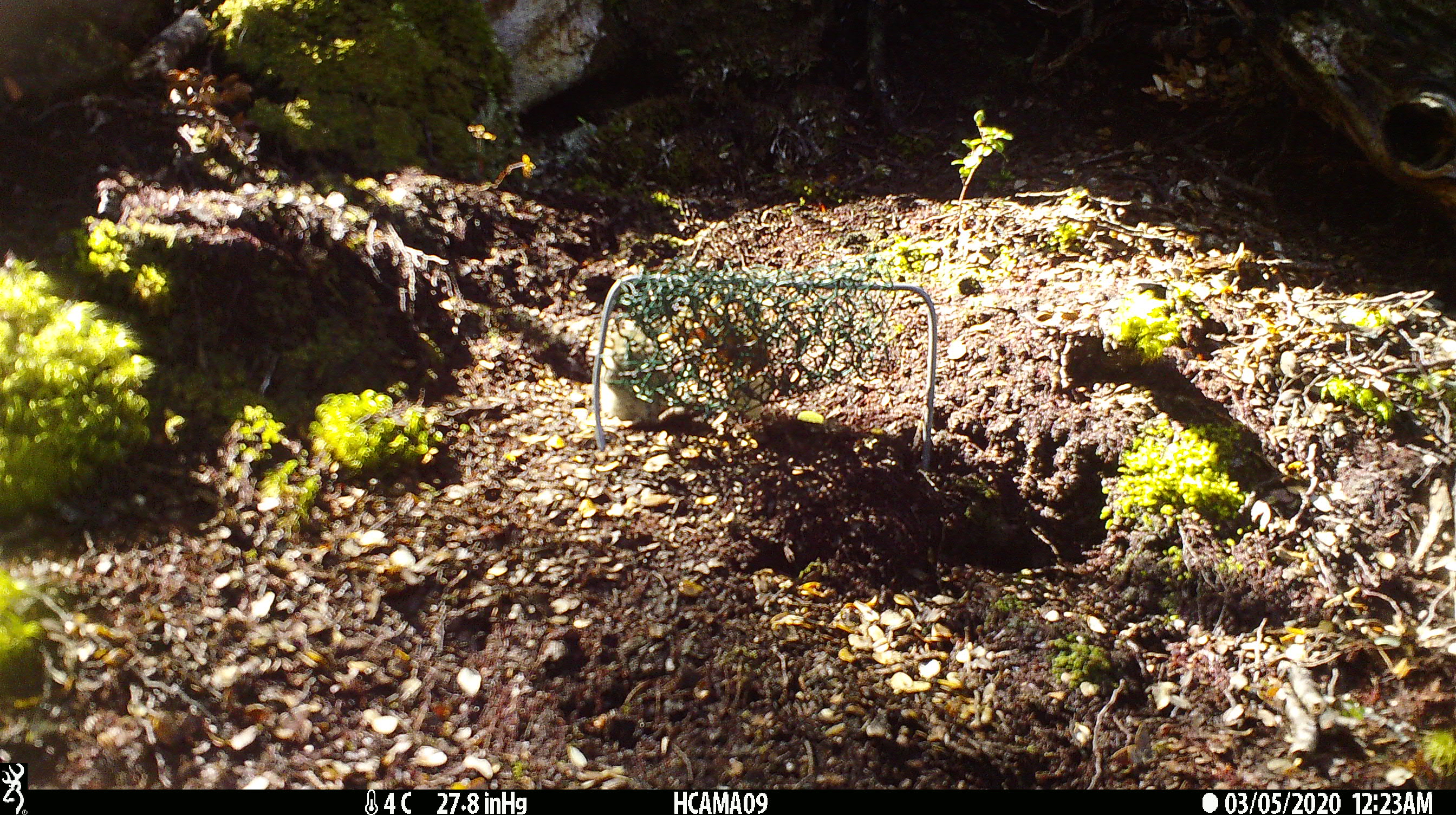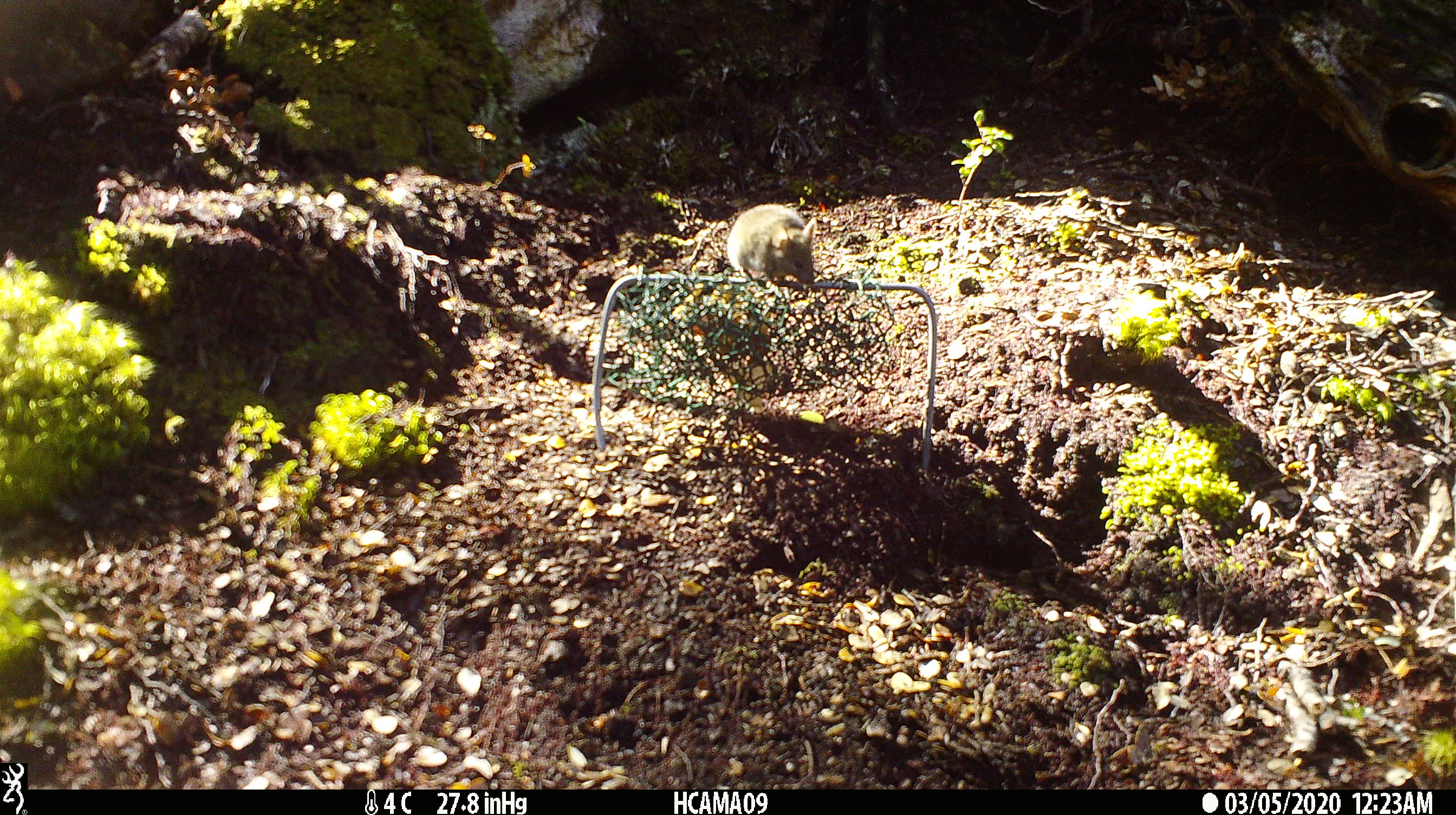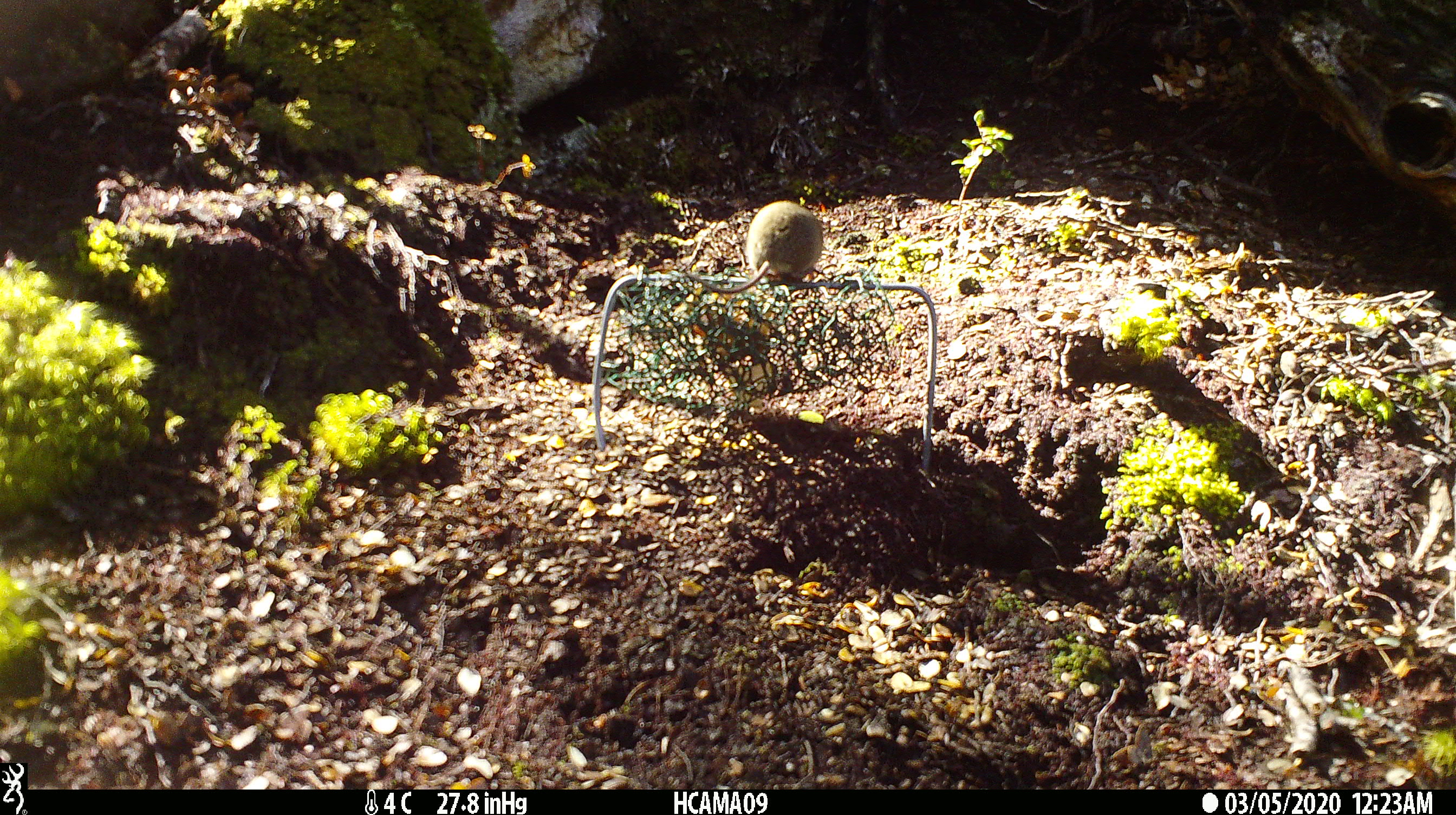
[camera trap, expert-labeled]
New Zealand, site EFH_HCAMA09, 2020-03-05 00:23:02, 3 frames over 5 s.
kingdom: Animalia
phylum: Chordata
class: Mammalia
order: Rodentia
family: Muridae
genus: Mus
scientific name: Mus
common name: mouse